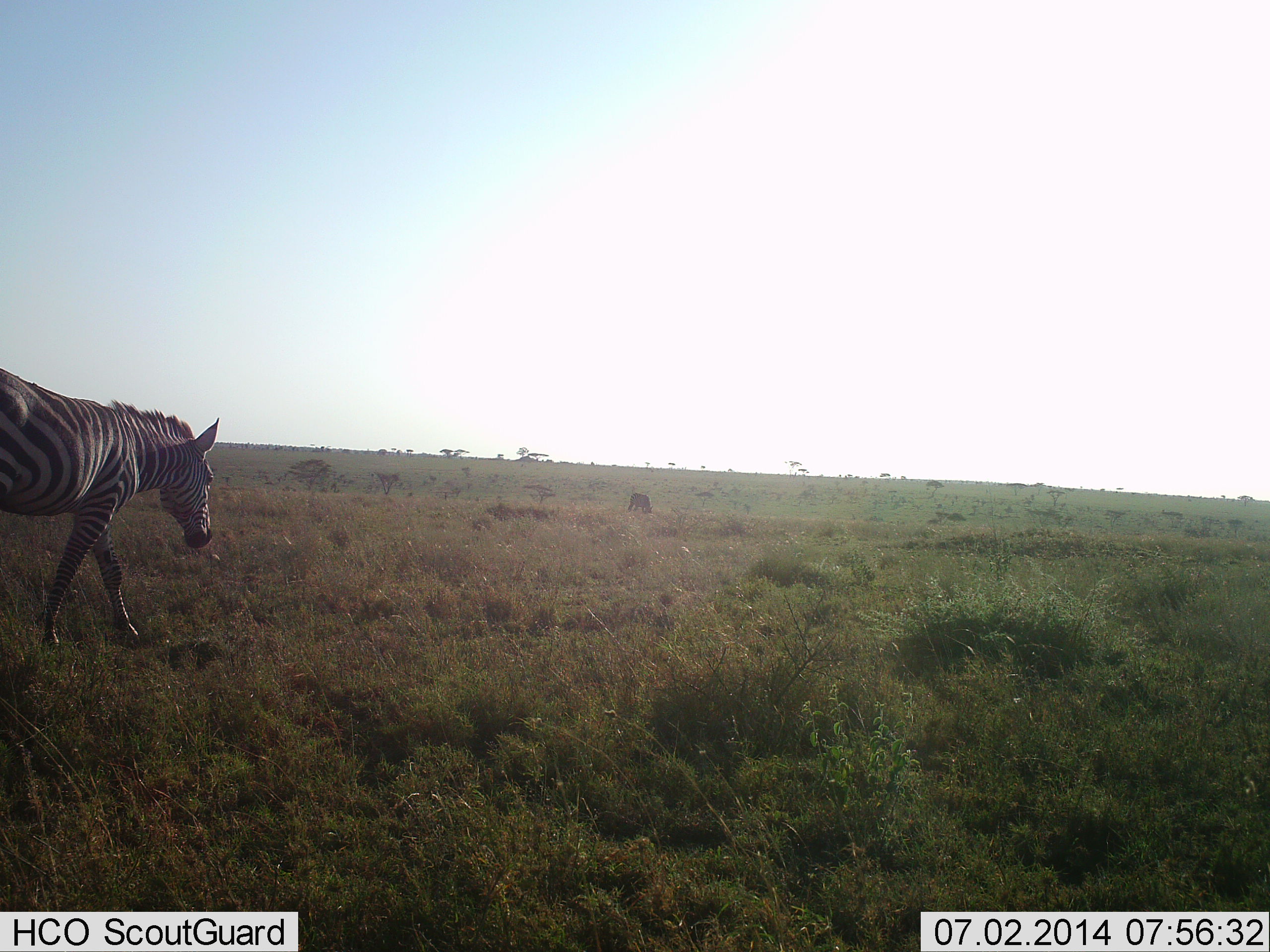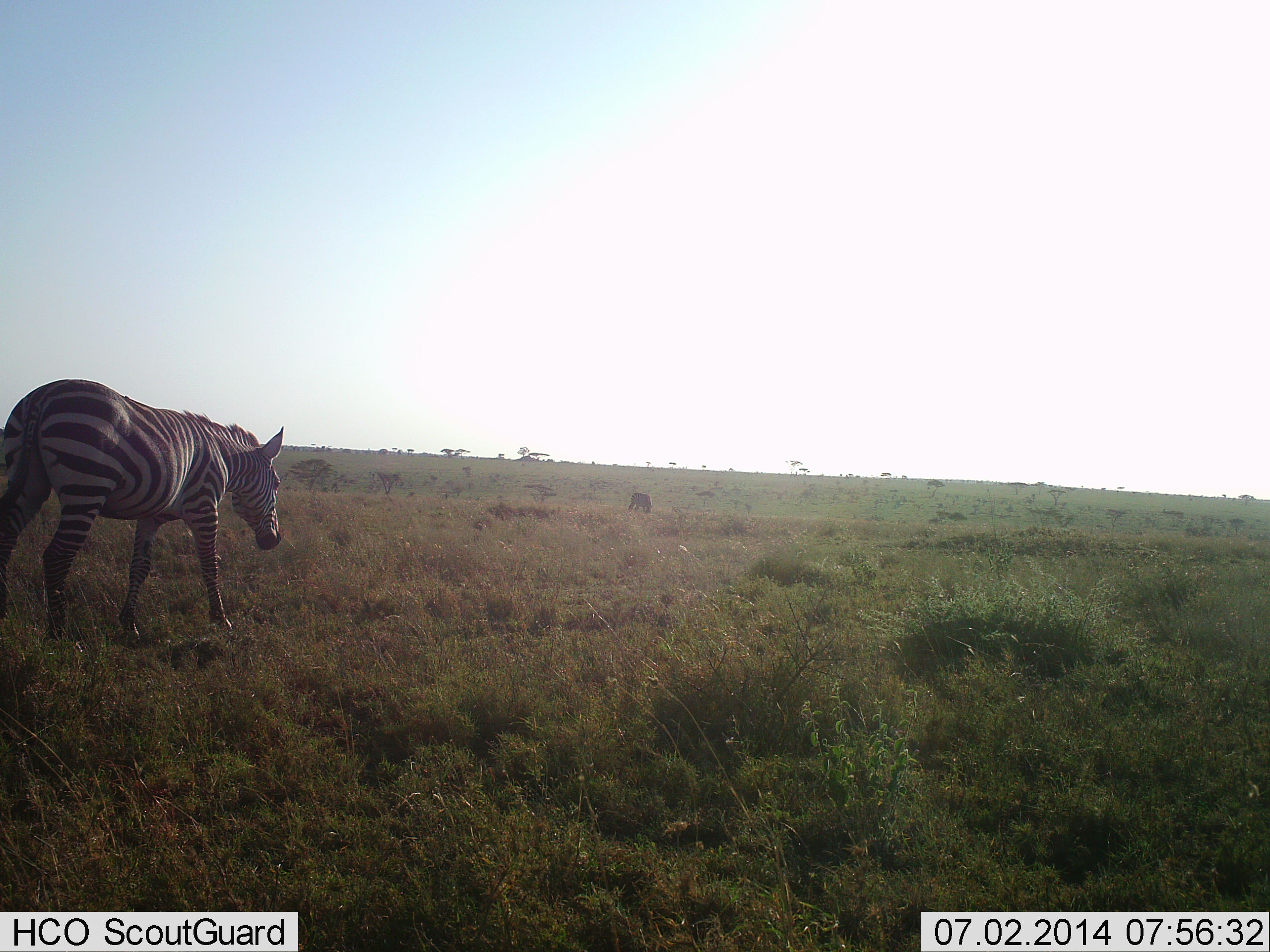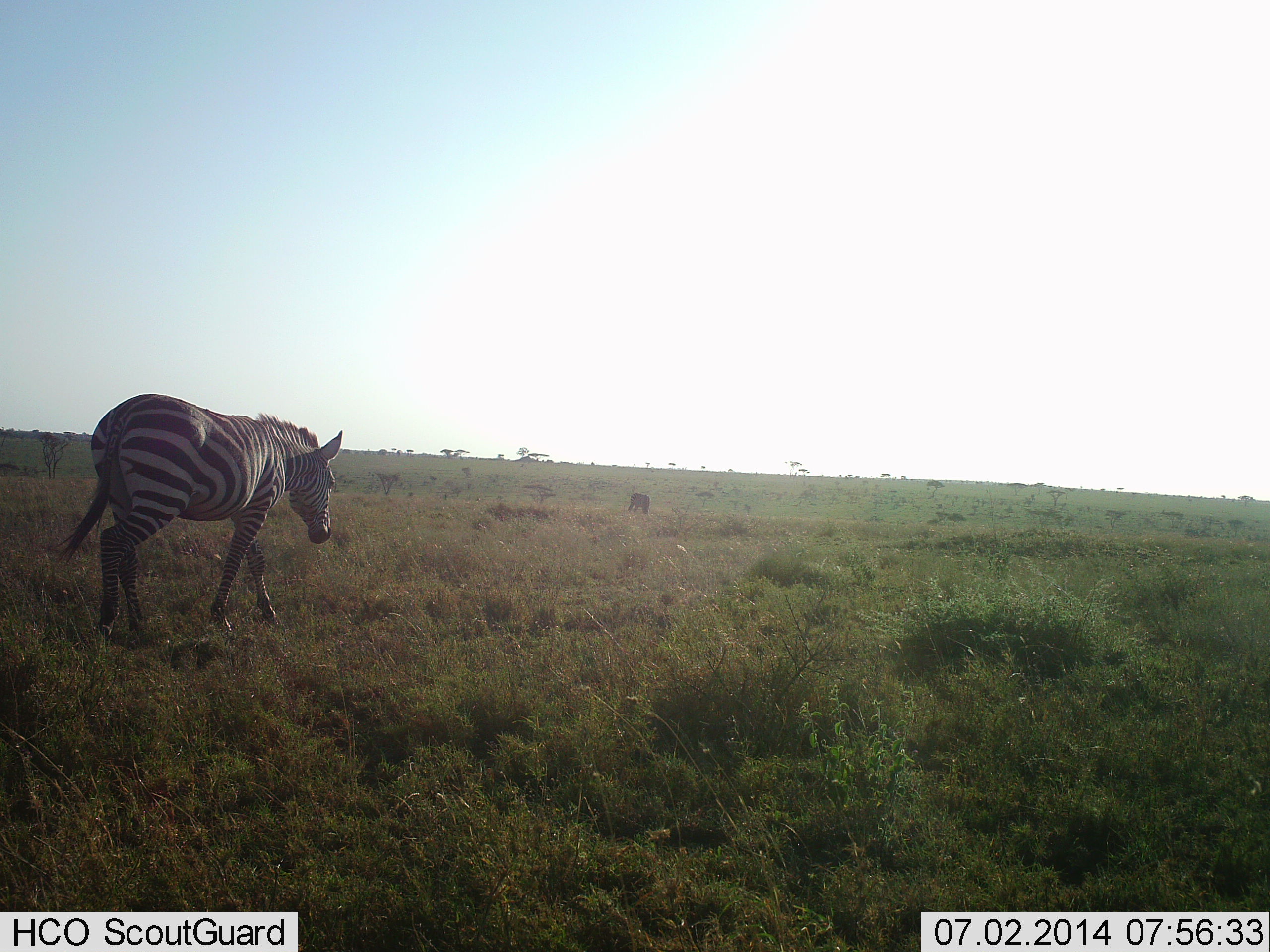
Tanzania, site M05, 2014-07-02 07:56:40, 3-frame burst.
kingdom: Animalia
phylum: Chordata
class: Mammalia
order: Perissodactyla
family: Equidae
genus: Equus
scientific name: Equus quagga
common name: plains zebra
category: zebra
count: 1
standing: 0%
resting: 0%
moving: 100%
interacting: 0%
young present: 0%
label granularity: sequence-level